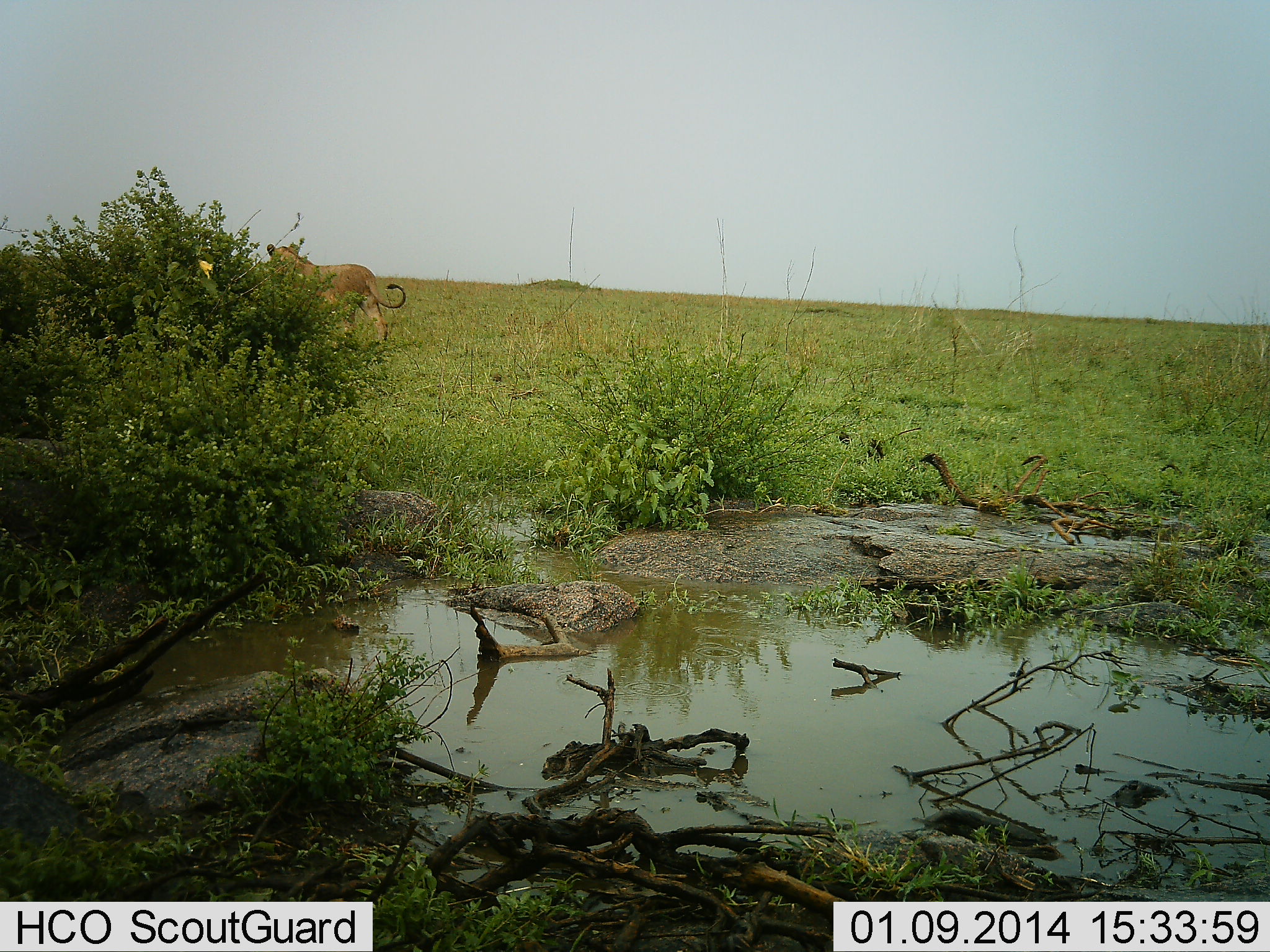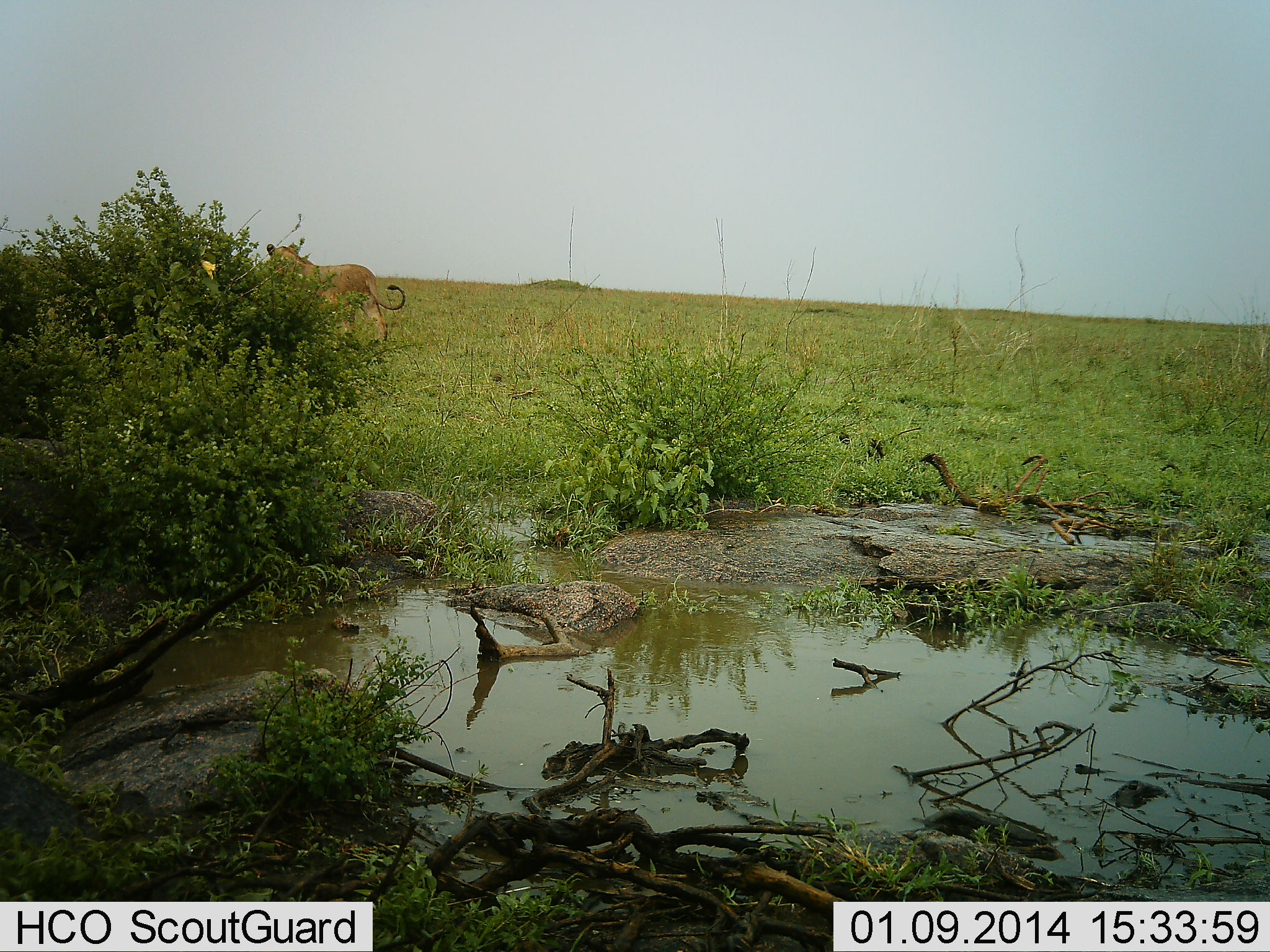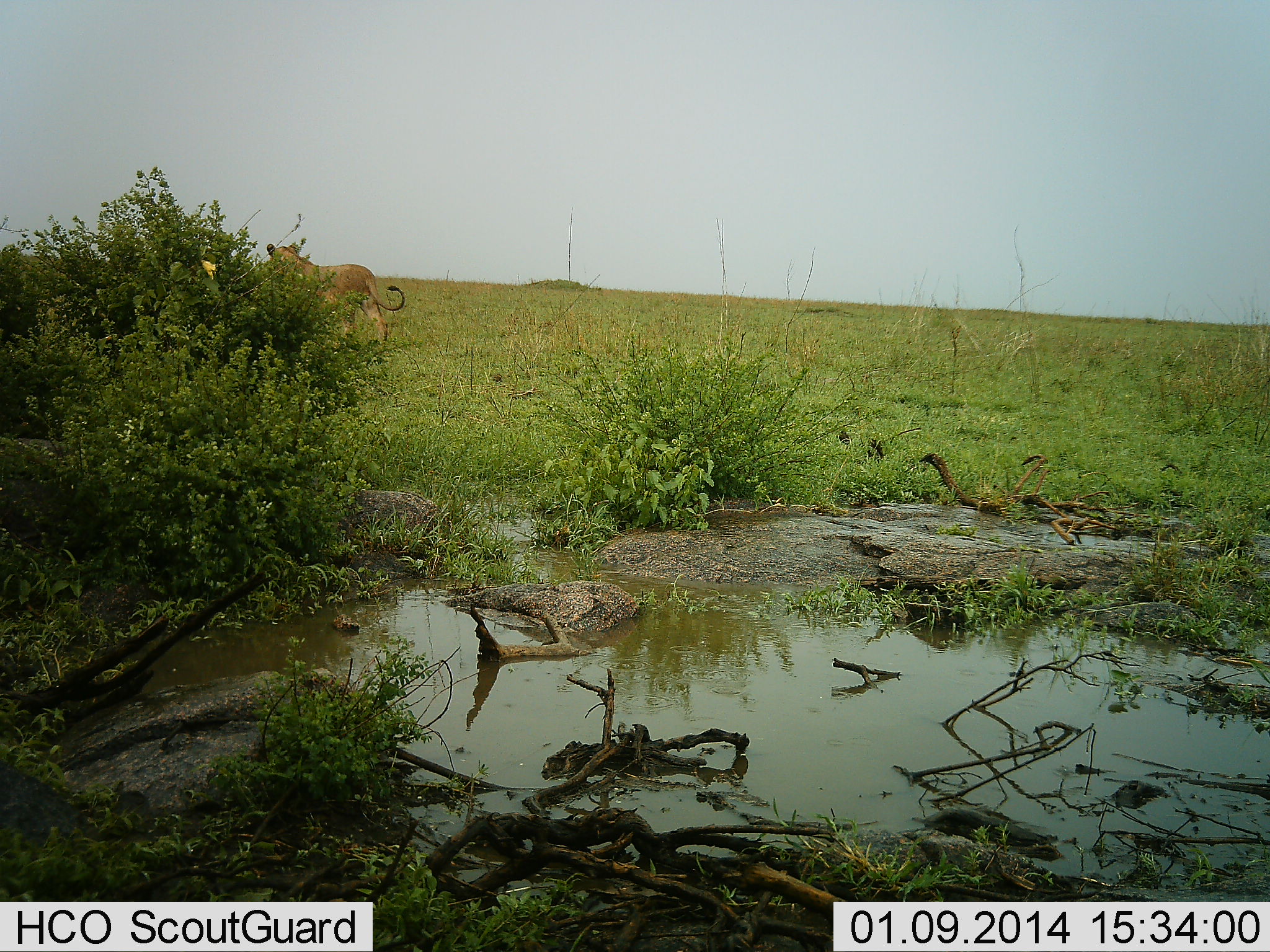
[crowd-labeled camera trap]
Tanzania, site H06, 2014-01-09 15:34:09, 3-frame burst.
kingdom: Animalia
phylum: Chordata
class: Mammalia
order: Carnivora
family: Felidae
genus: Panthera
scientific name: Panthera leo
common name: lion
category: lionfemale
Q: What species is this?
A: Lionfemale (lion) (Panthera leo).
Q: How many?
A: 1.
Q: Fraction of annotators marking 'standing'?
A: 89%.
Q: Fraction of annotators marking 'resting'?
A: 0%.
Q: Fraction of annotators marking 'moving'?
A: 15%.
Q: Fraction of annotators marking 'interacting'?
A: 0%.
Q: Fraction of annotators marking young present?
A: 0%.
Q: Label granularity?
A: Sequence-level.